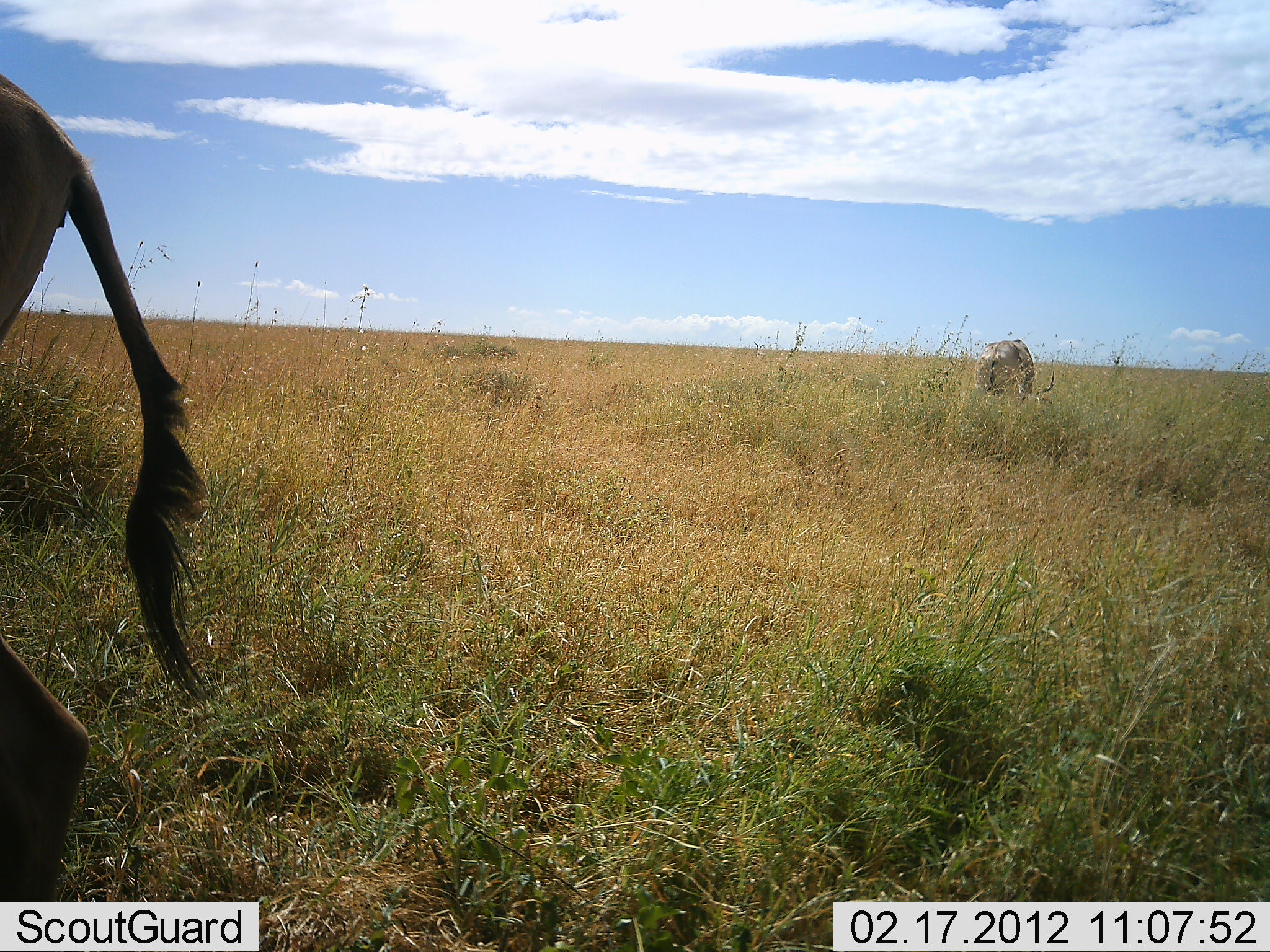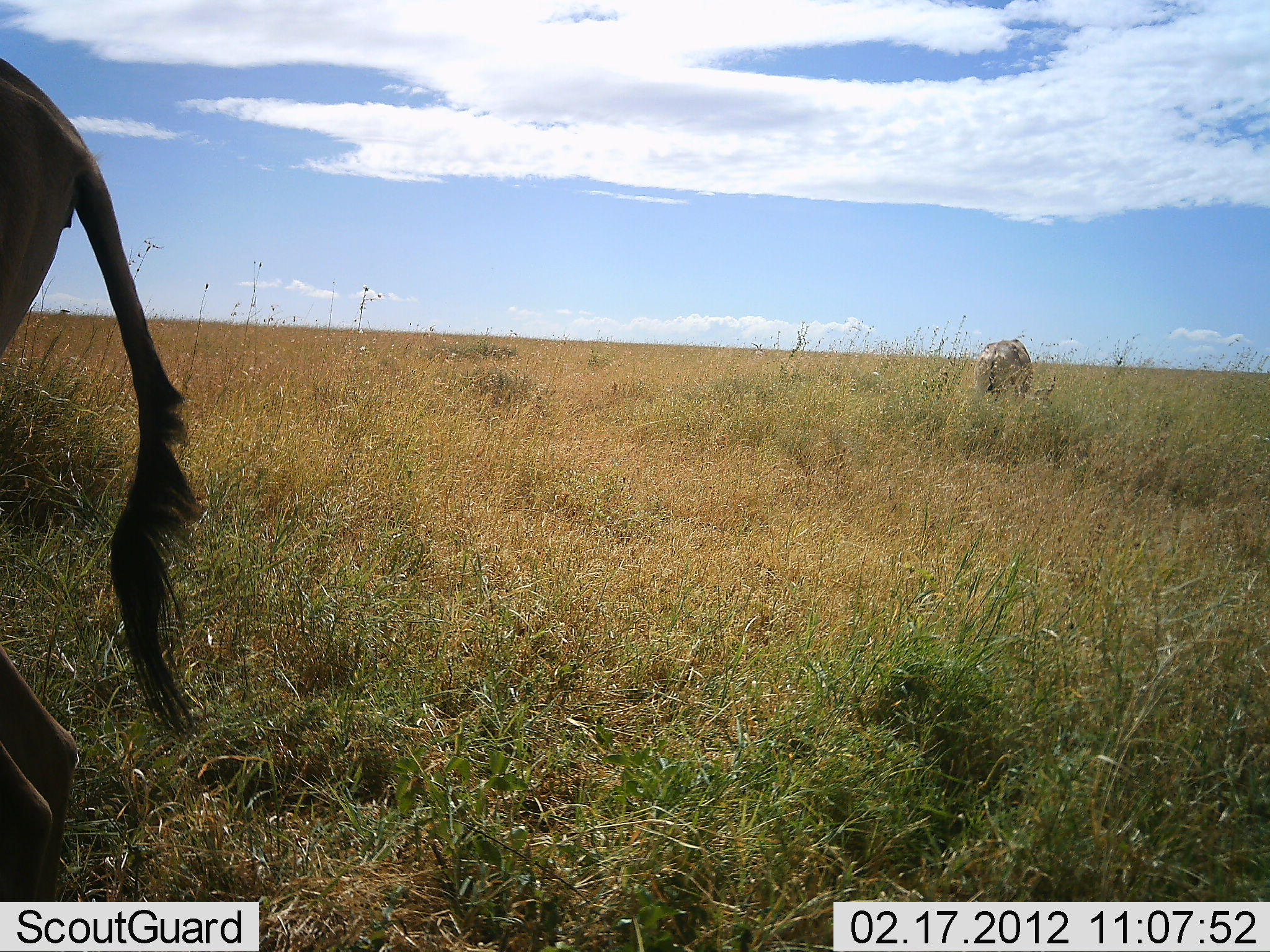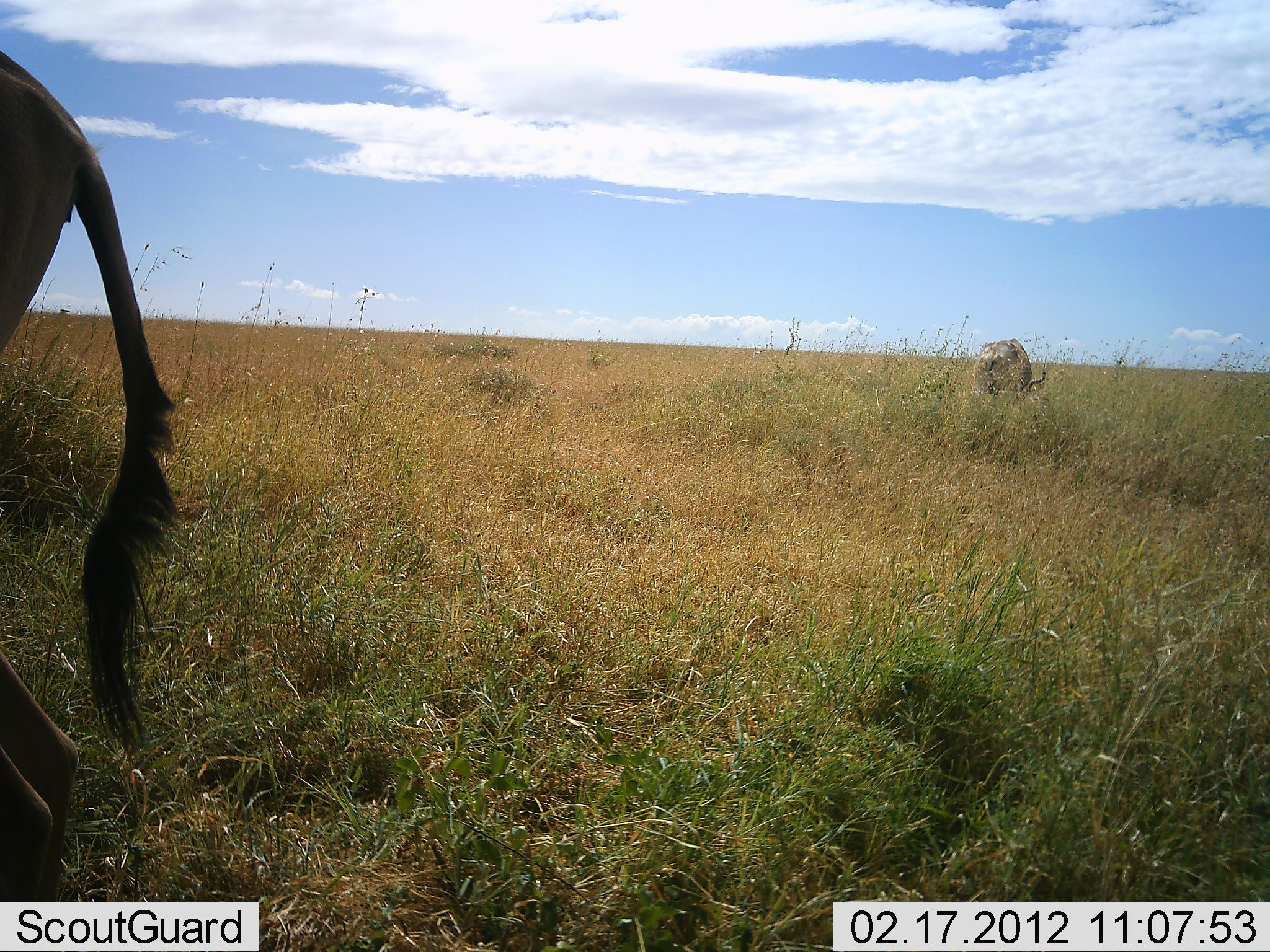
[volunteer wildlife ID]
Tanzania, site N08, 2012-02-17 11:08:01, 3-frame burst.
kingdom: Animalia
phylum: Chordata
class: Mammalia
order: Artiodactyla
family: Bovidae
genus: Connochaetes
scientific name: Connochaetes taurinus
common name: blue wildebeest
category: wildebeest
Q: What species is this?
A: Wildebeest (blue wildebeest) (Connochaetes taurinus).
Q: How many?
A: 2.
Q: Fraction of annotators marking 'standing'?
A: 67%.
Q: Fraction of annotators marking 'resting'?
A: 13%.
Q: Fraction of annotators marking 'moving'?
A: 7%.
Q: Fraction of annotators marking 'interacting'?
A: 0%.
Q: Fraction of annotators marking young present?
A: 0%.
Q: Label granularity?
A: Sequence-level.